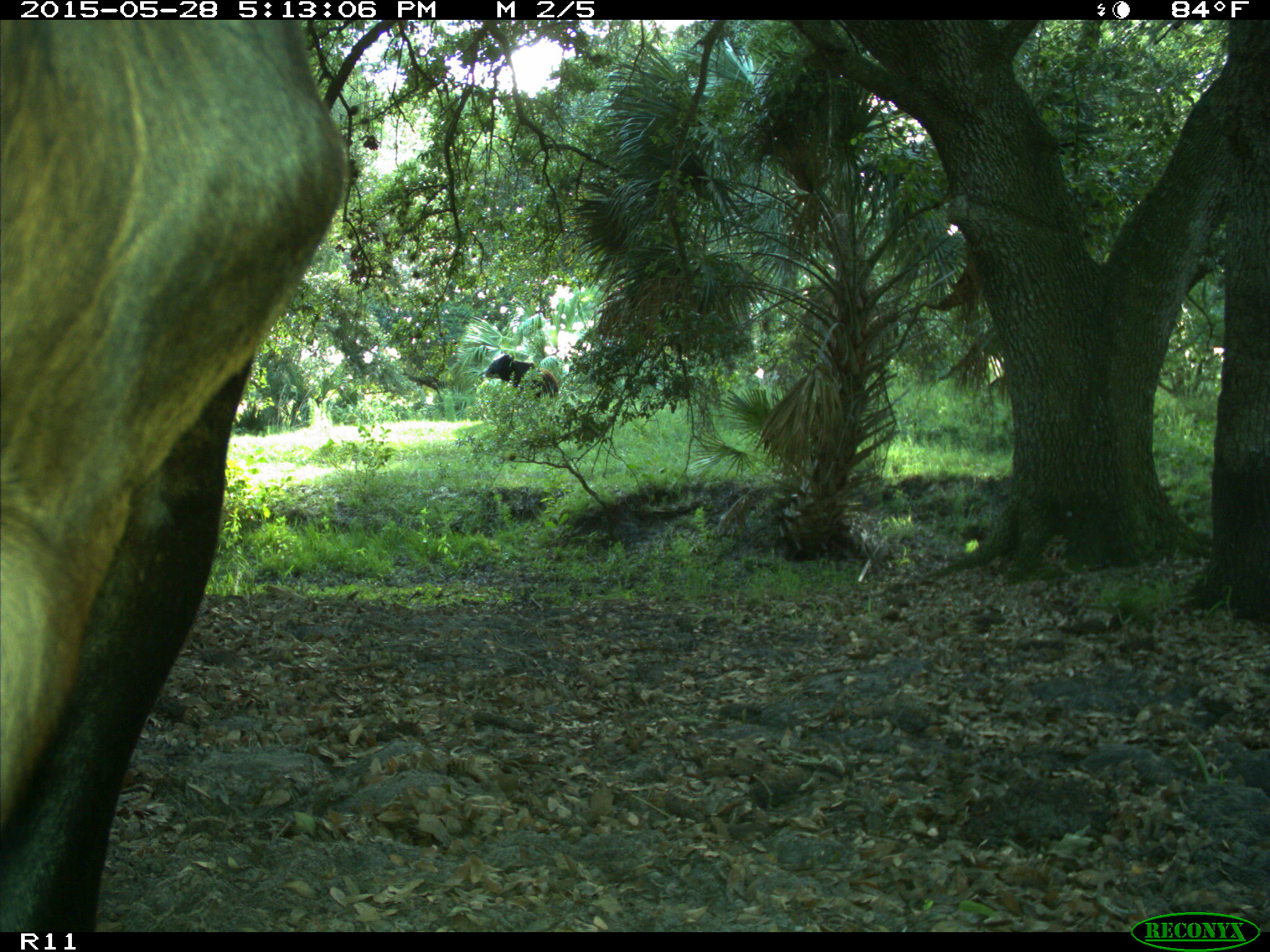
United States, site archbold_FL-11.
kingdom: Animalia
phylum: Chordata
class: Mammalia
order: Artiodactyla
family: Bovidae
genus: Bos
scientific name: Bos taurus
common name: domestic cow